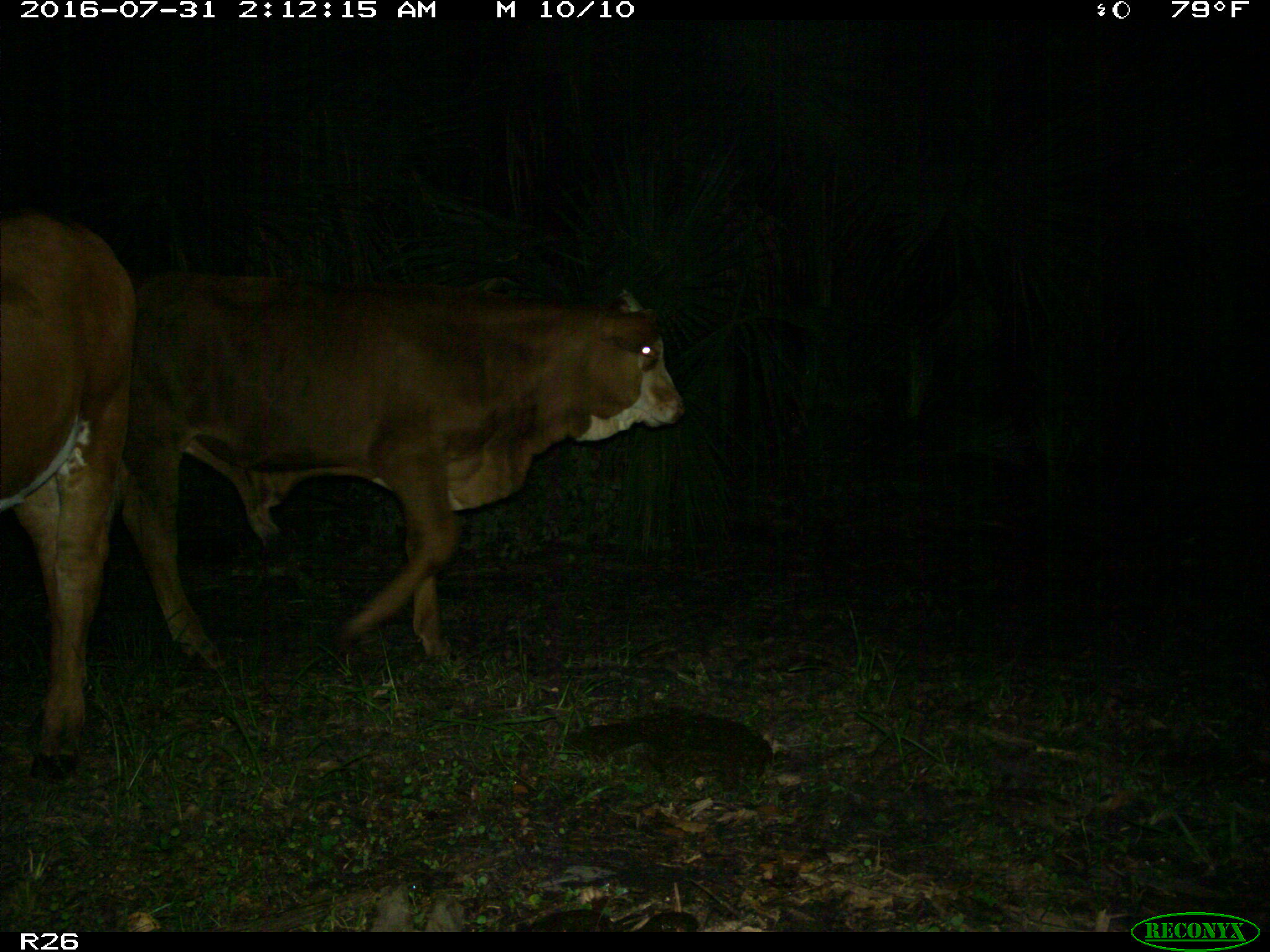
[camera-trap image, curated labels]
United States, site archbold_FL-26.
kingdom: Animalia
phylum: Chordata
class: Mammalia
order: Artiodactyla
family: Bovidae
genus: Bos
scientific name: Bos taurus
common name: domestic cow